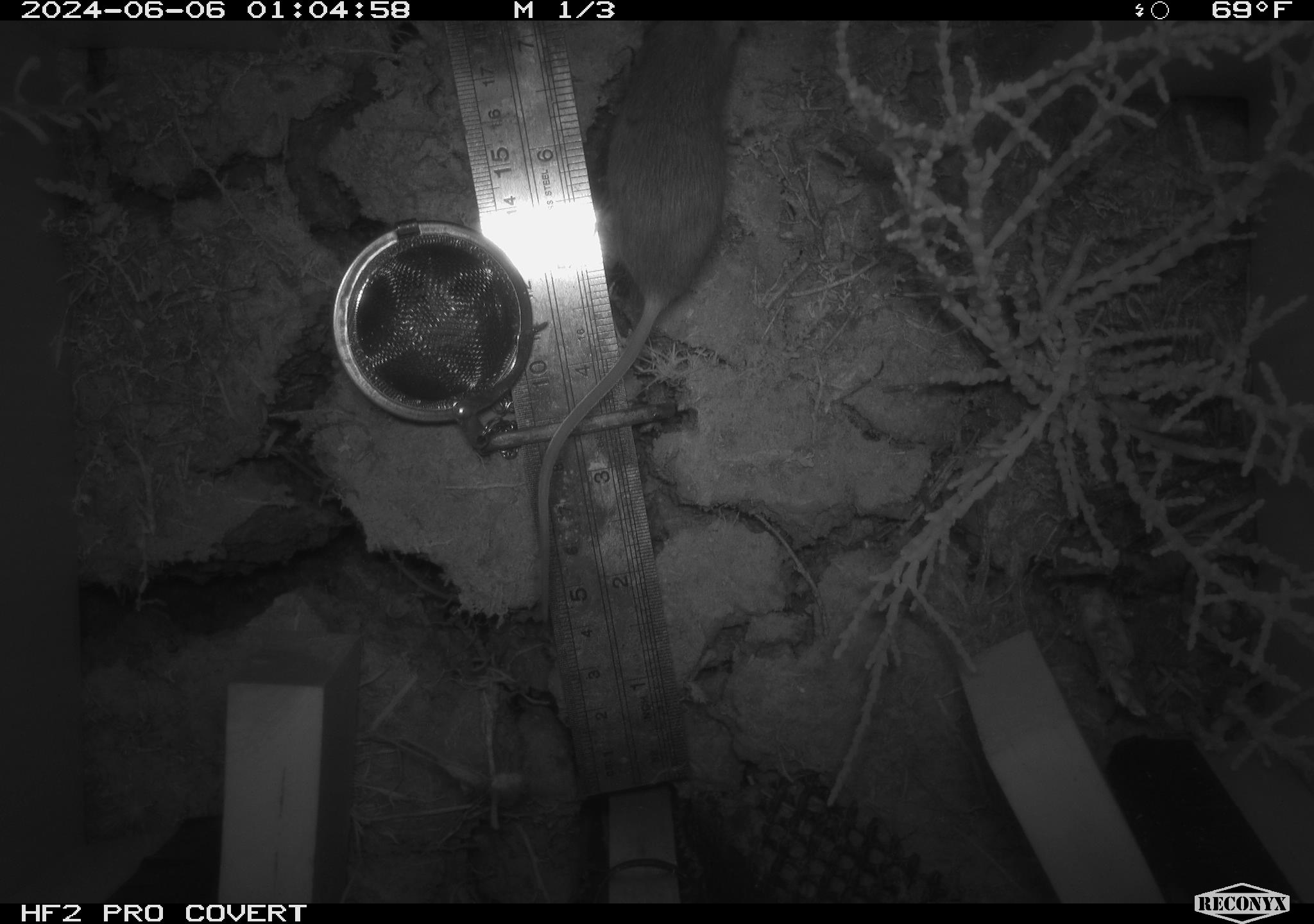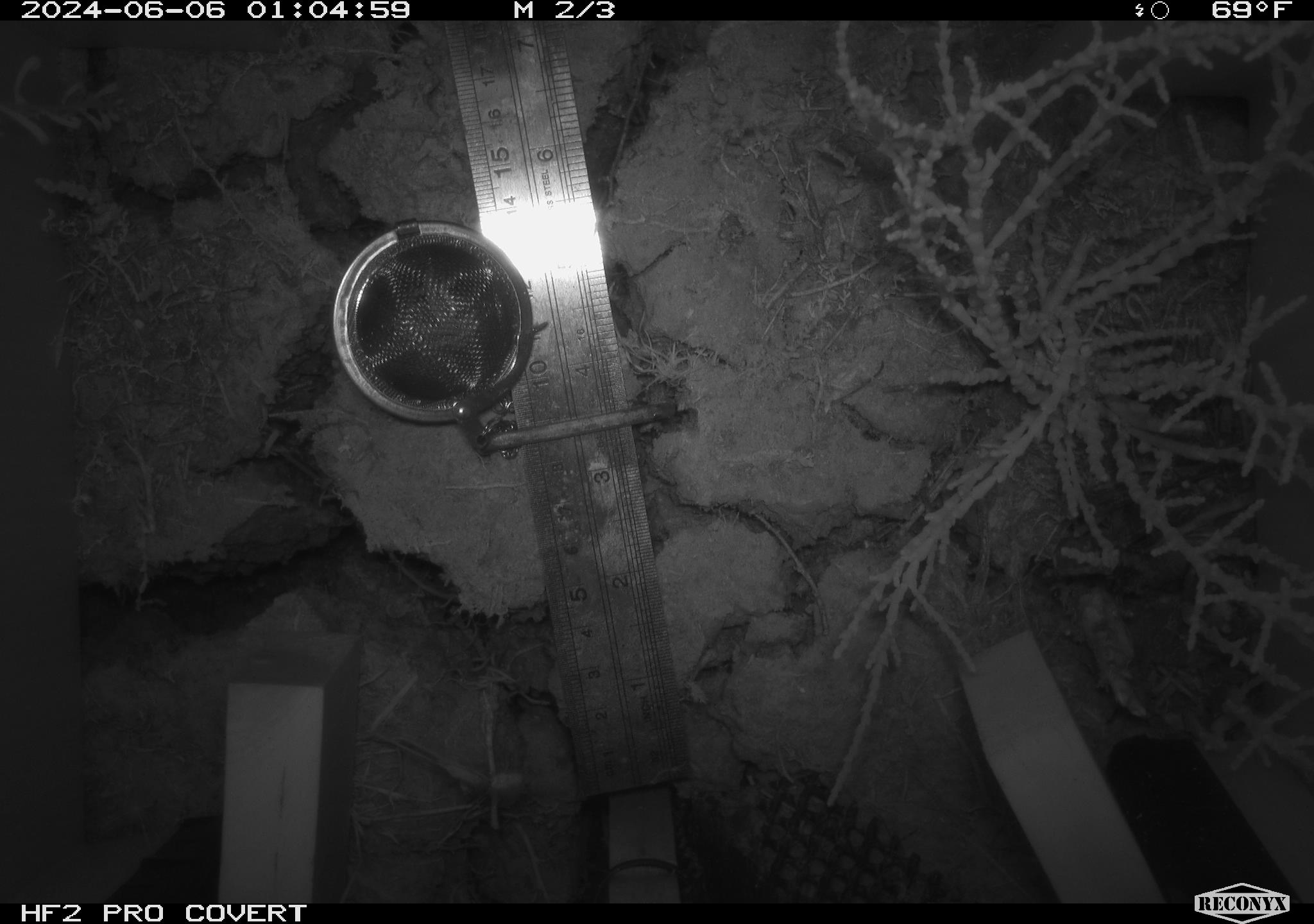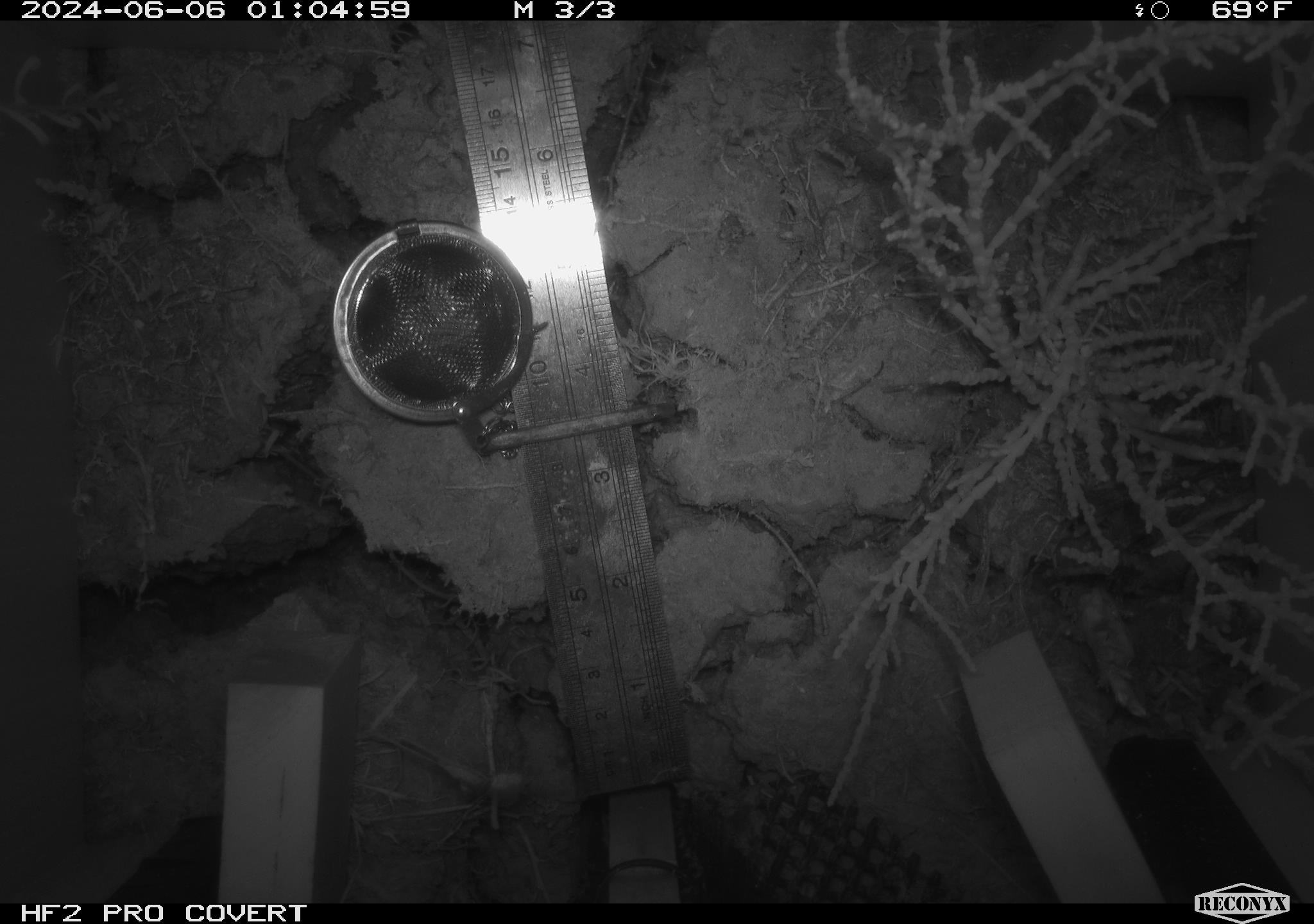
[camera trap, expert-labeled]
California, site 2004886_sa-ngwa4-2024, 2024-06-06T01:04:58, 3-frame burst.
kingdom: Animalia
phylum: Chordata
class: Mammalia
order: Rodentia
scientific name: Rodentia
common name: mouse species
Mouse species (Rodentia).